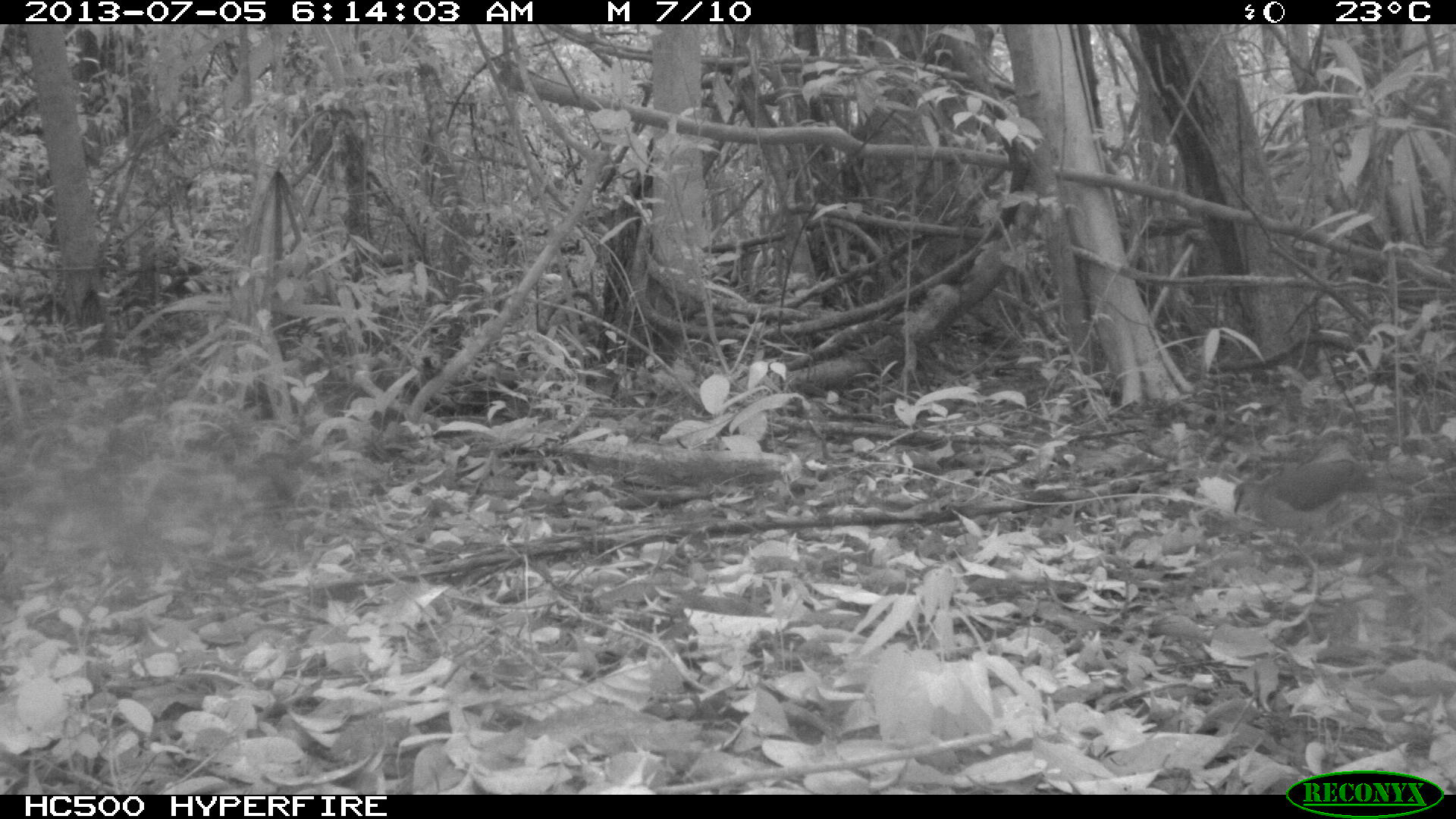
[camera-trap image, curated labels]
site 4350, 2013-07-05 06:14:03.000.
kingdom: Animalia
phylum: Chordata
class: Aves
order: Columbiformes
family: Columbidae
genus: Leptotila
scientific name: Leptotila plumbeiceps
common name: gray-headed dove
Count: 1.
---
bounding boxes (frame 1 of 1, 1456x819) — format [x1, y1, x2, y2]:
leptotila plumbeiceps: [1232, 457, 1366, 548]